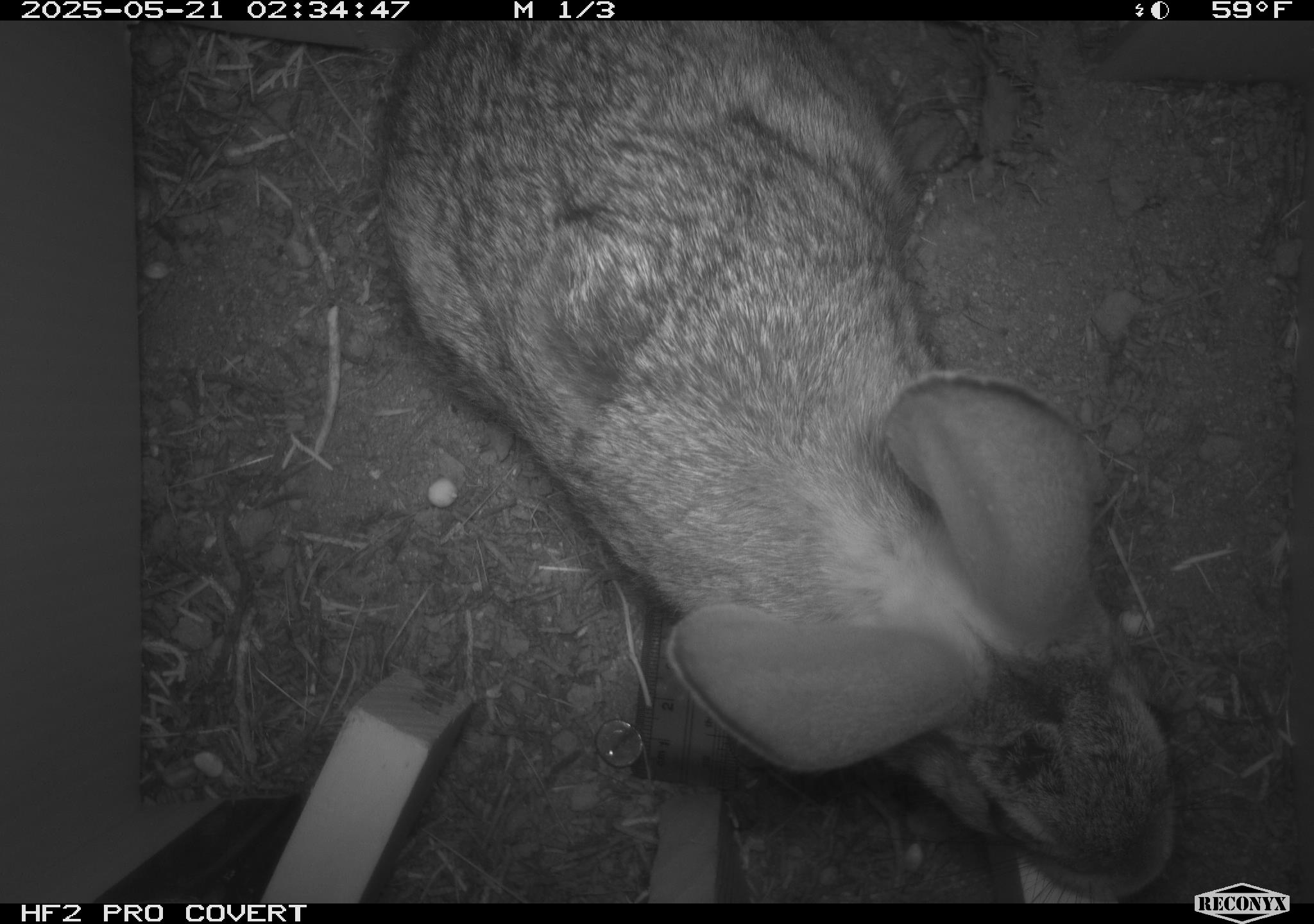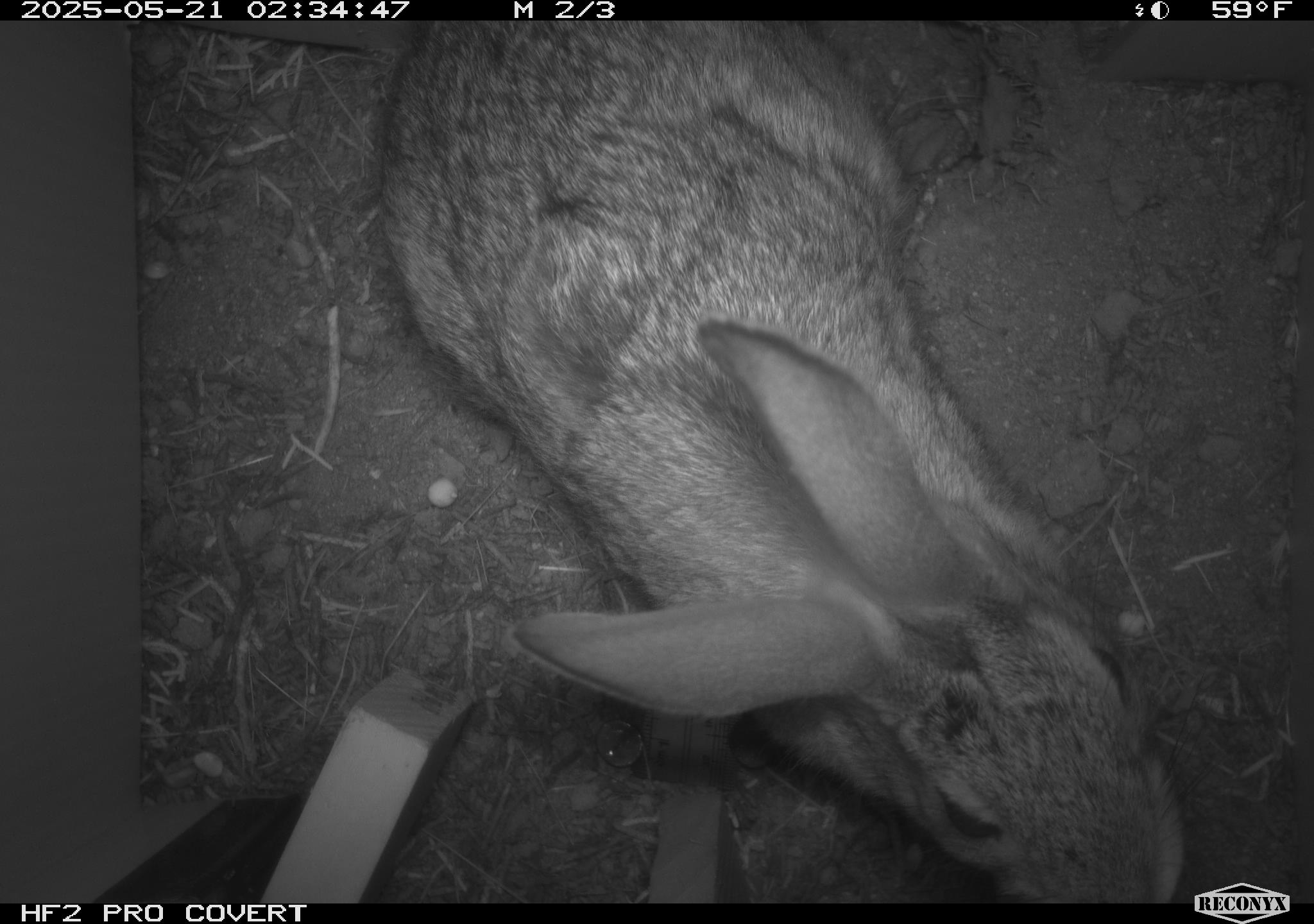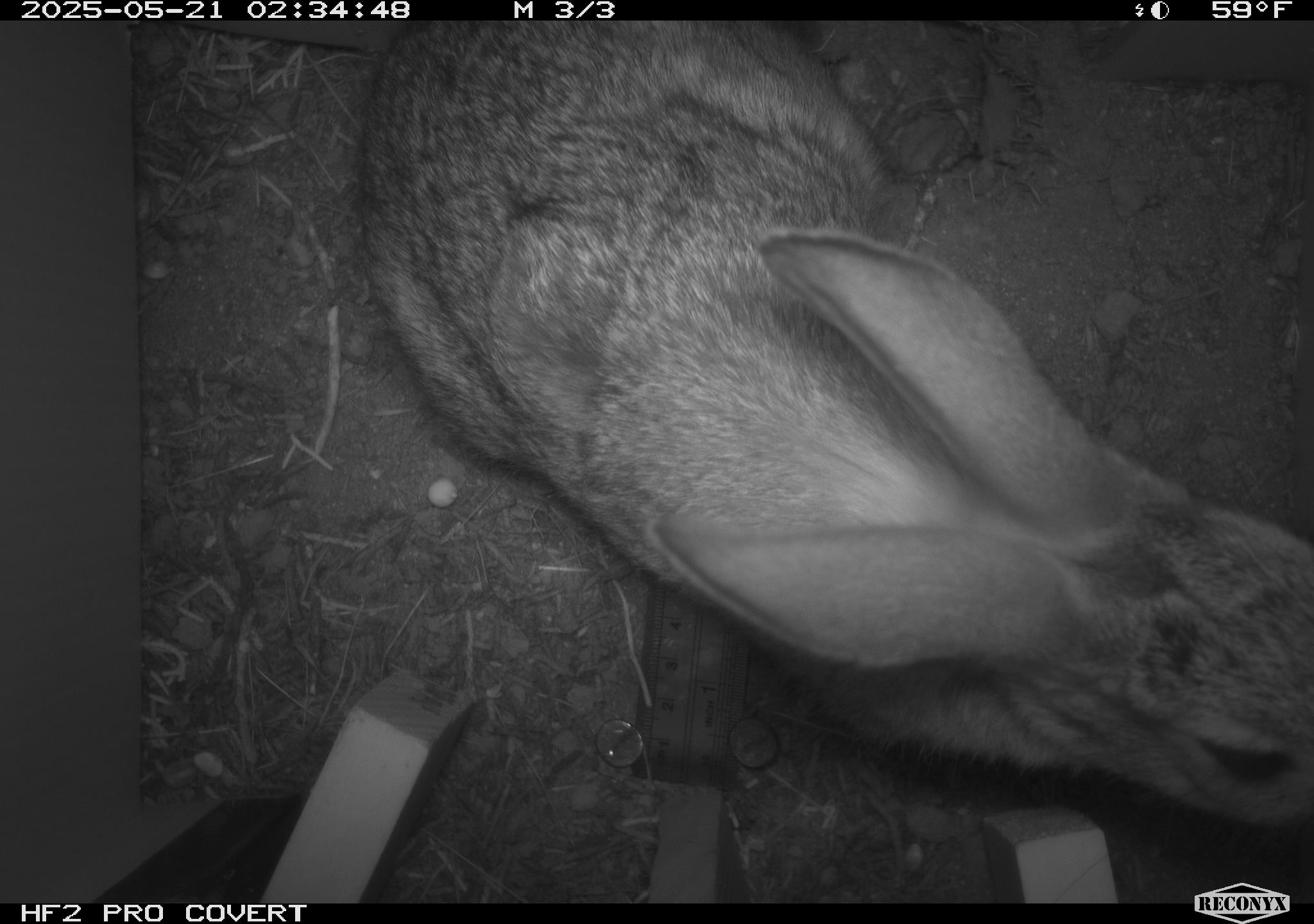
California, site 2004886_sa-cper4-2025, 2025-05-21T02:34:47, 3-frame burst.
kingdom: Animalia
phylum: Chordata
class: Mammalia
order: Lagomorpha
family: Leporidae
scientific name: Leporidae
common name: rabbit or hare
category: rabbit and hare family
Rabbit and hare family (rabbit or hare) (Leporidae).